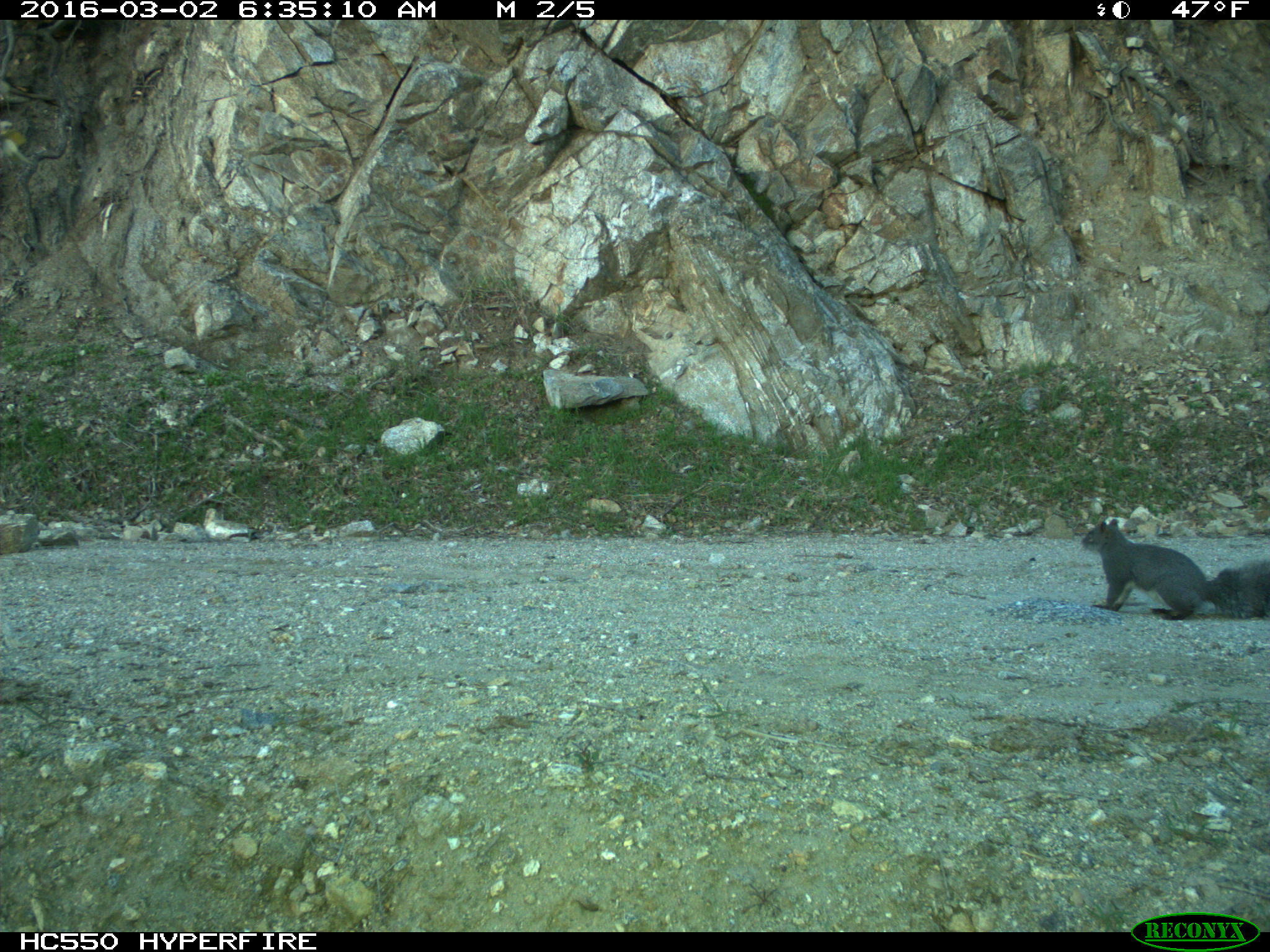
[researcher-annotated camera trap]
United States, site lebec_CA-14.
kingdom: Animalia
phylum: Chordata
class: Mammalia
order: Rodentia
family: Sciuridae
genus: Sciurus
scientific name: Sciurus carolinensis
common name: eastern gray squirrel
Sciurus carolinensis (eastern gray squirrel).